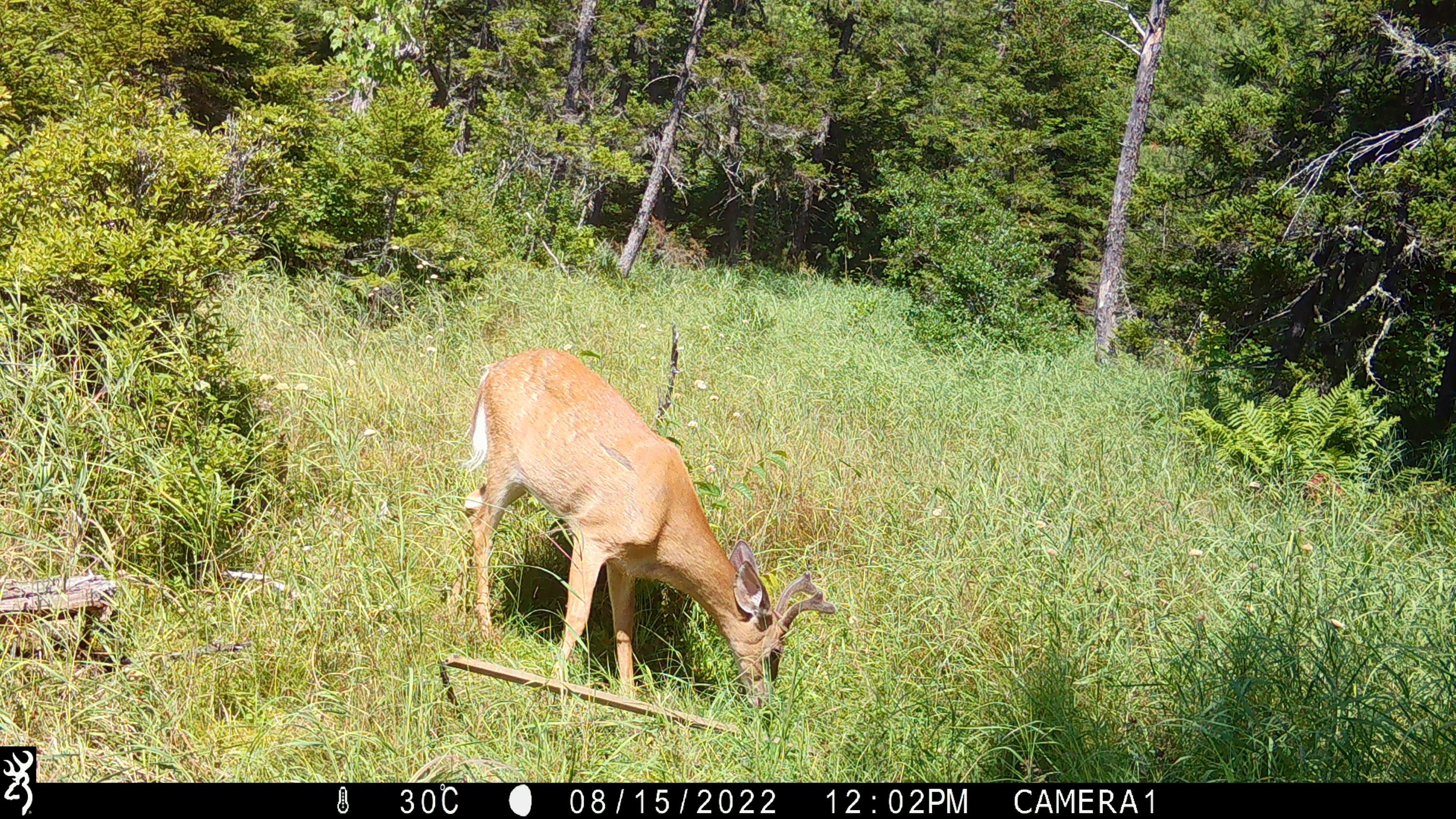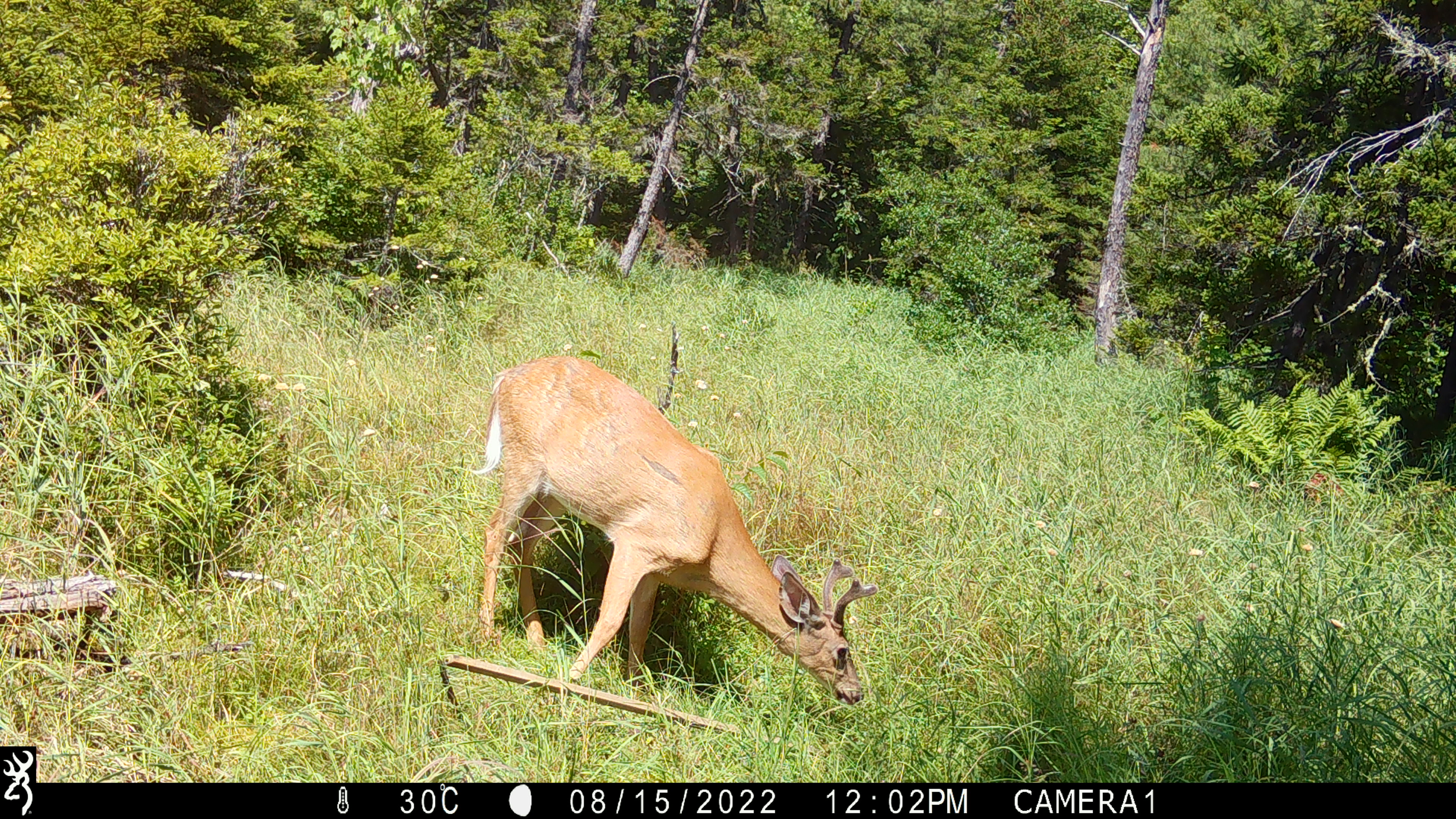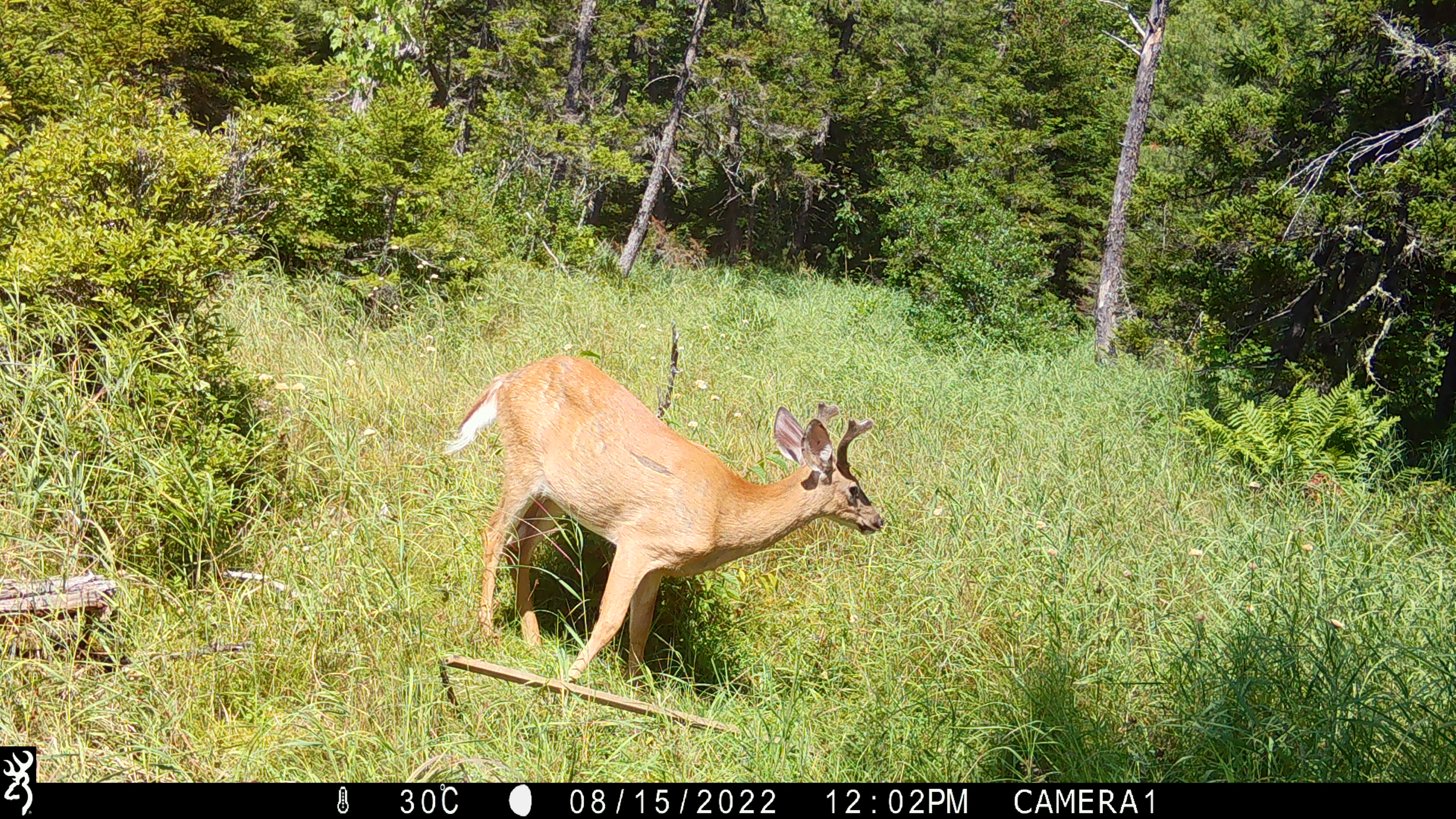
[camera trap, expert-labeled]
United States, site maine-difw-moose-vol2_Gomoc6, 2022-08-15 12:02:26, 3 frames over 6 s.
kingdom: Animalia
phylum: Chordata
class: Mammalia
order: Artiodactyla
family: Cervidae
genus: Odocoileus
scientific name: Odocoileus virginianus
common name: white-tailed deer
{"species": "white-tailed deer (Odocoileus virginianus)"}